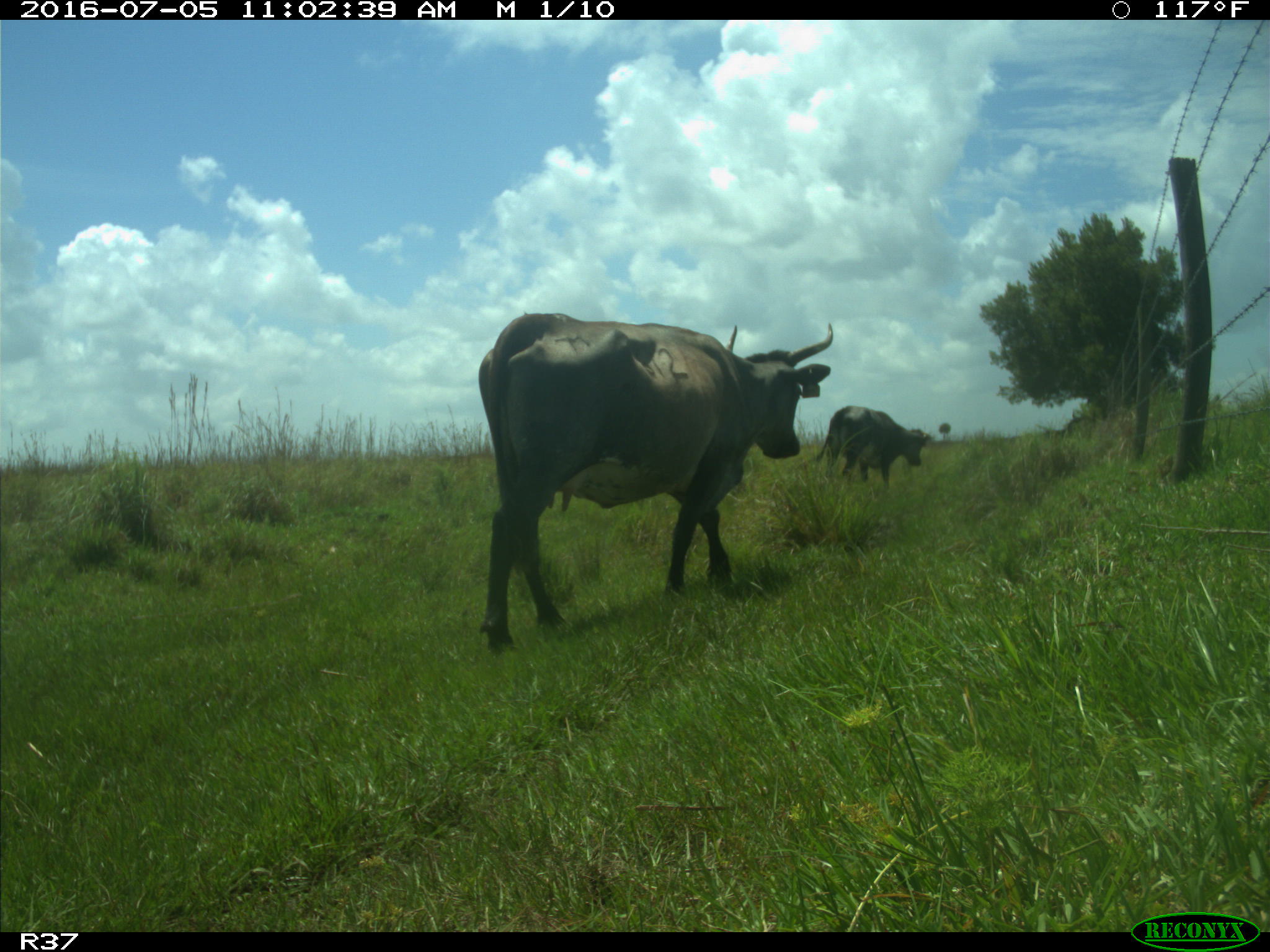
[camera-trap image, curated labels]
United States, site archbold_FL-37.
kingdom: Animalia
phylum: Chordata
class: Mammalia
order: Artiodactyla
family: Bovidae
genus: Bos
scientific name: Bos taurus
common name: domestic cow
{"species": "Bos taurus (domestic cow)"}